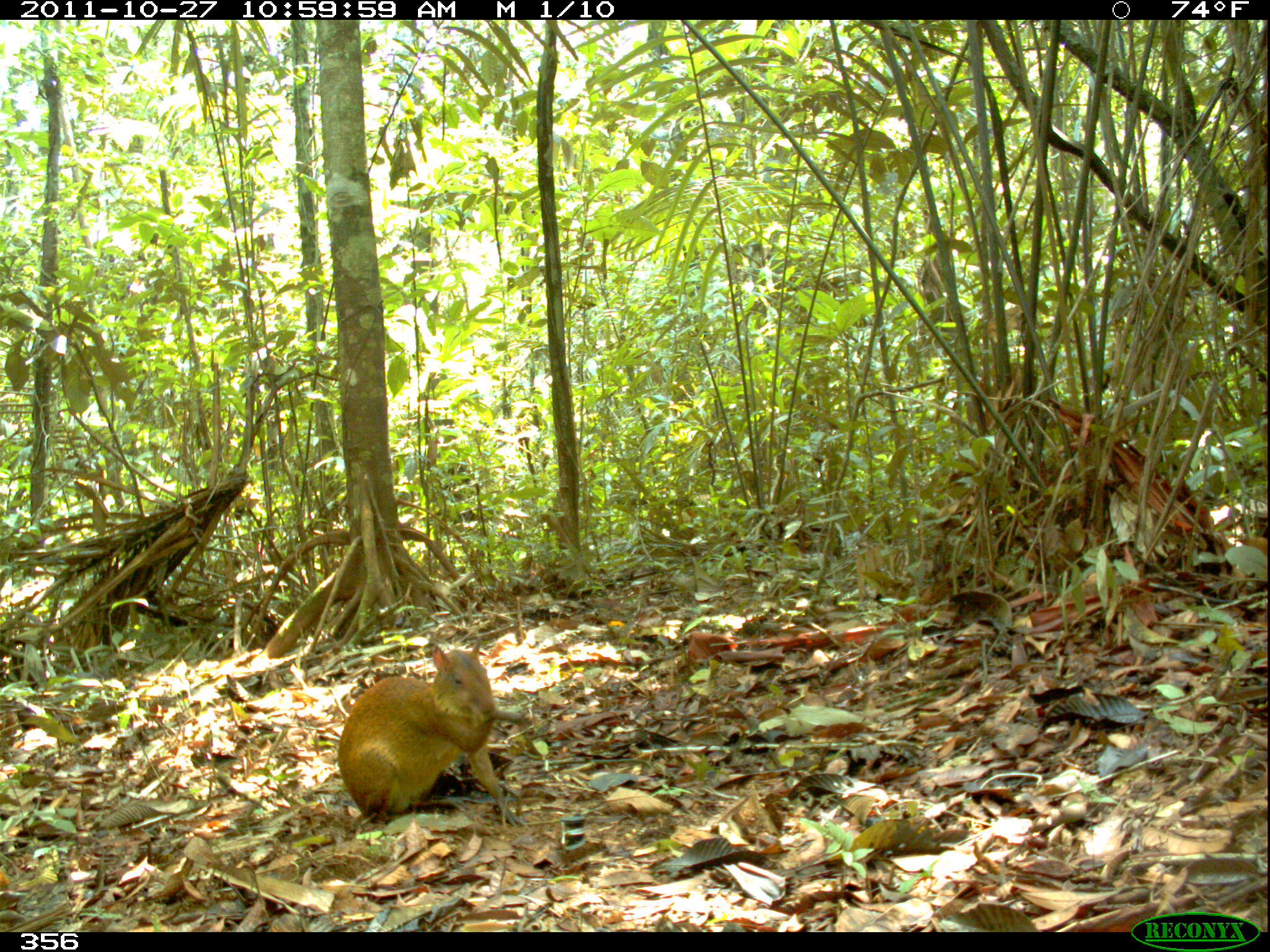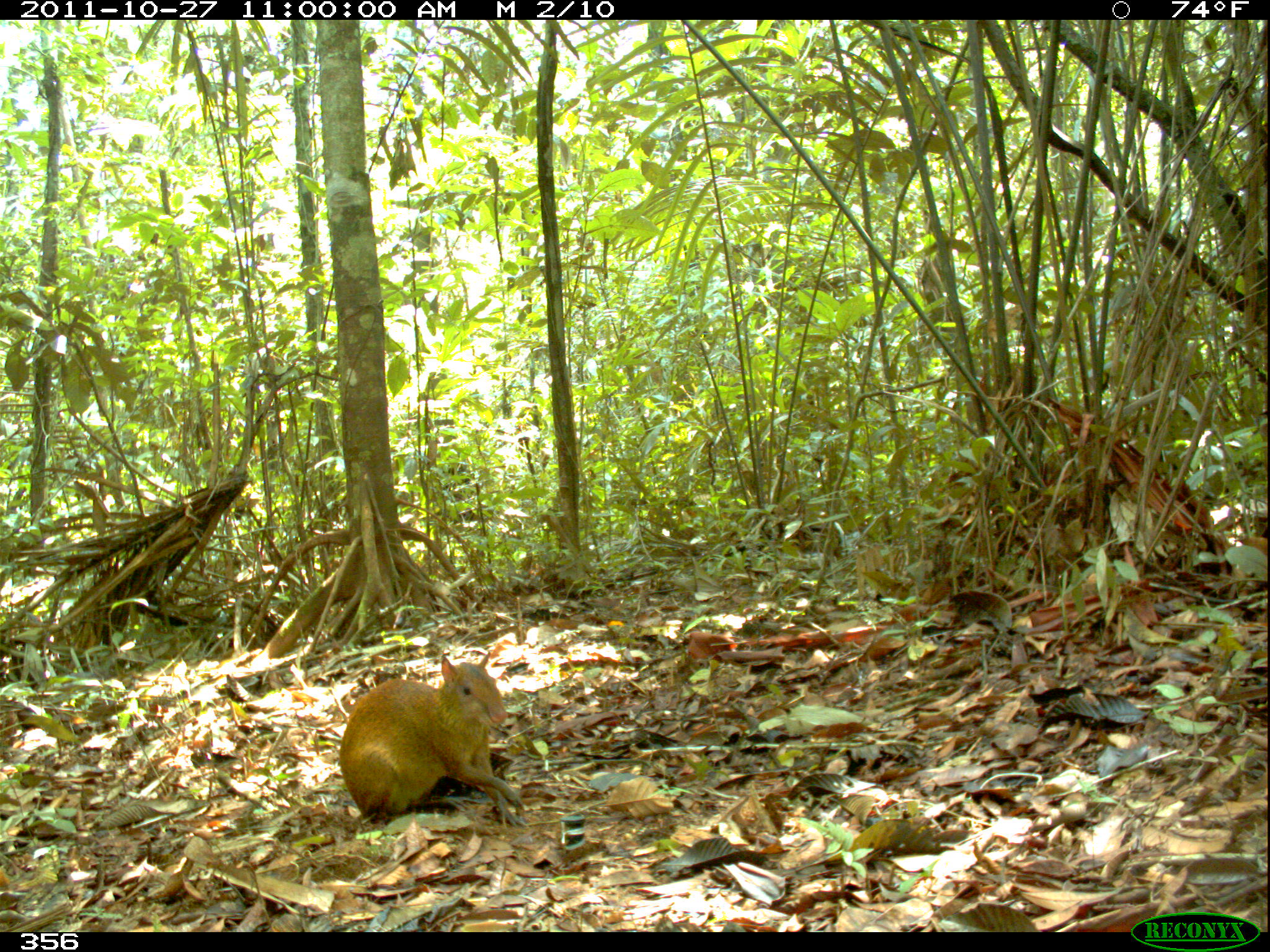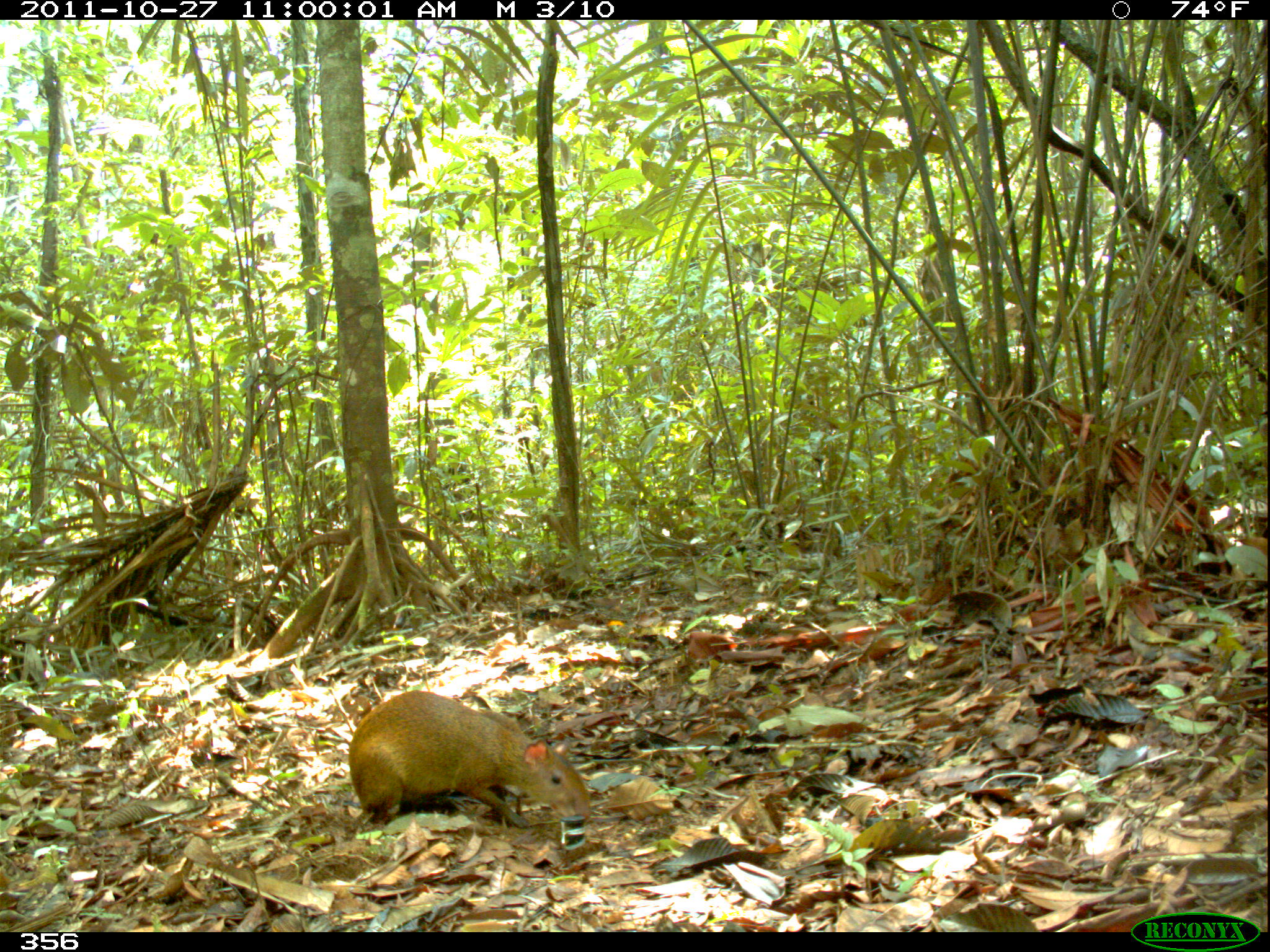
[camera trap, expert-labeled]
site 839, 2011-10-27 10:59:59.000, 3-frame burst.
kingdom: Animalia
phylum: Chordata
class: Mammalia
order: Rodentia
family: Dasyproctidae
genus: Dasyprocta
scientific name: Dasyprocta punctata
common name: central american agouti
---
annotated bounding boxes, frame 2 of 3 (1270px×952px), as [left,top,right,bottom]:
dasyprocta punctata: [335,647,529,826]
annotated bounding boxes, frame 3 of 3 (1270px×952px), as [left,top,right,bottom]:
dasyprocta punctata: [345,686,592,832]